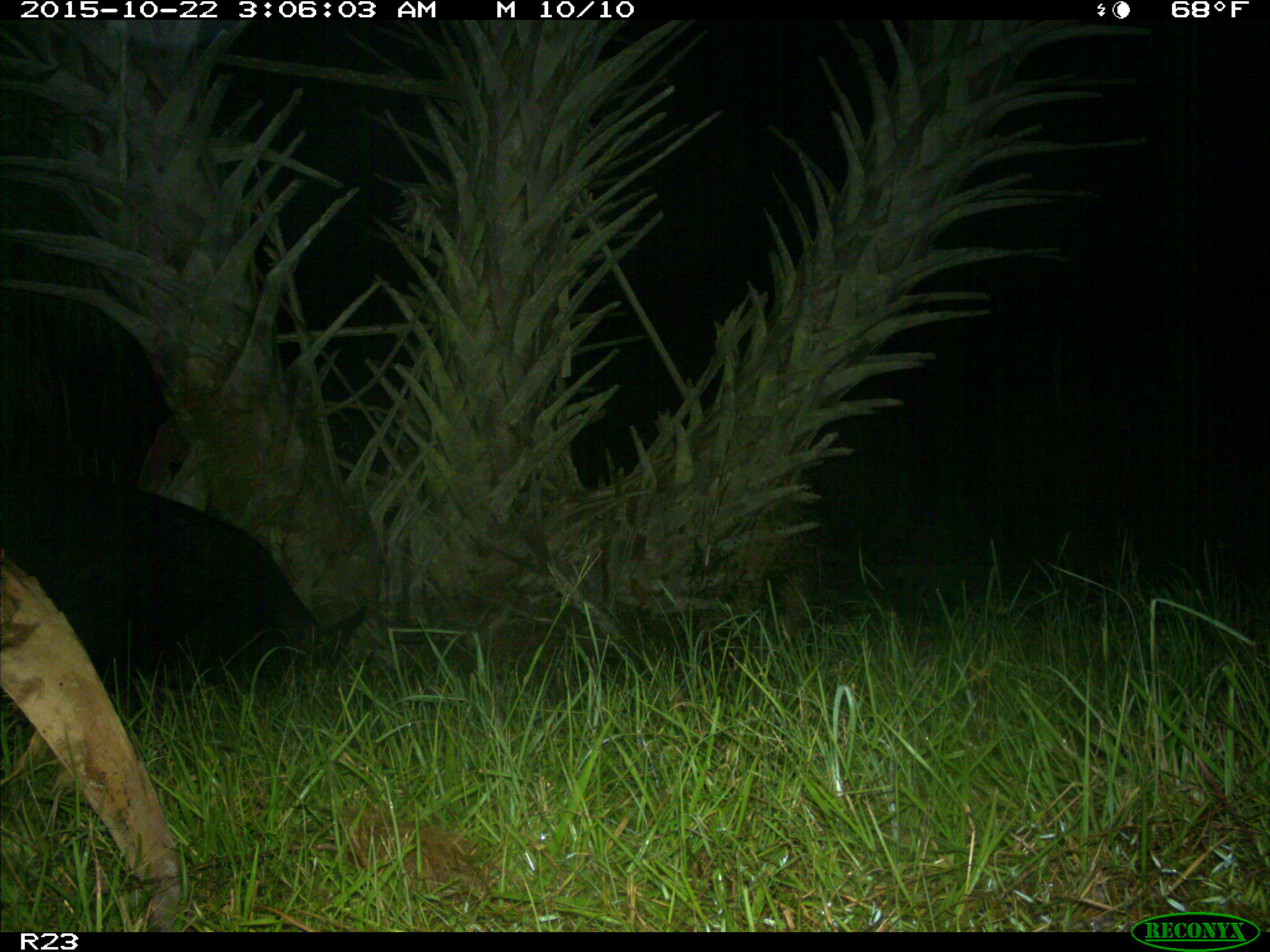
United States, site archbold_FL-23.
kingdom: Animalia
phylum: Chordata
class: Mammalia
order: Artiodactyla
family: Suidae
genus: Sus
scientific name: Sus scrofa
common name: wild boar